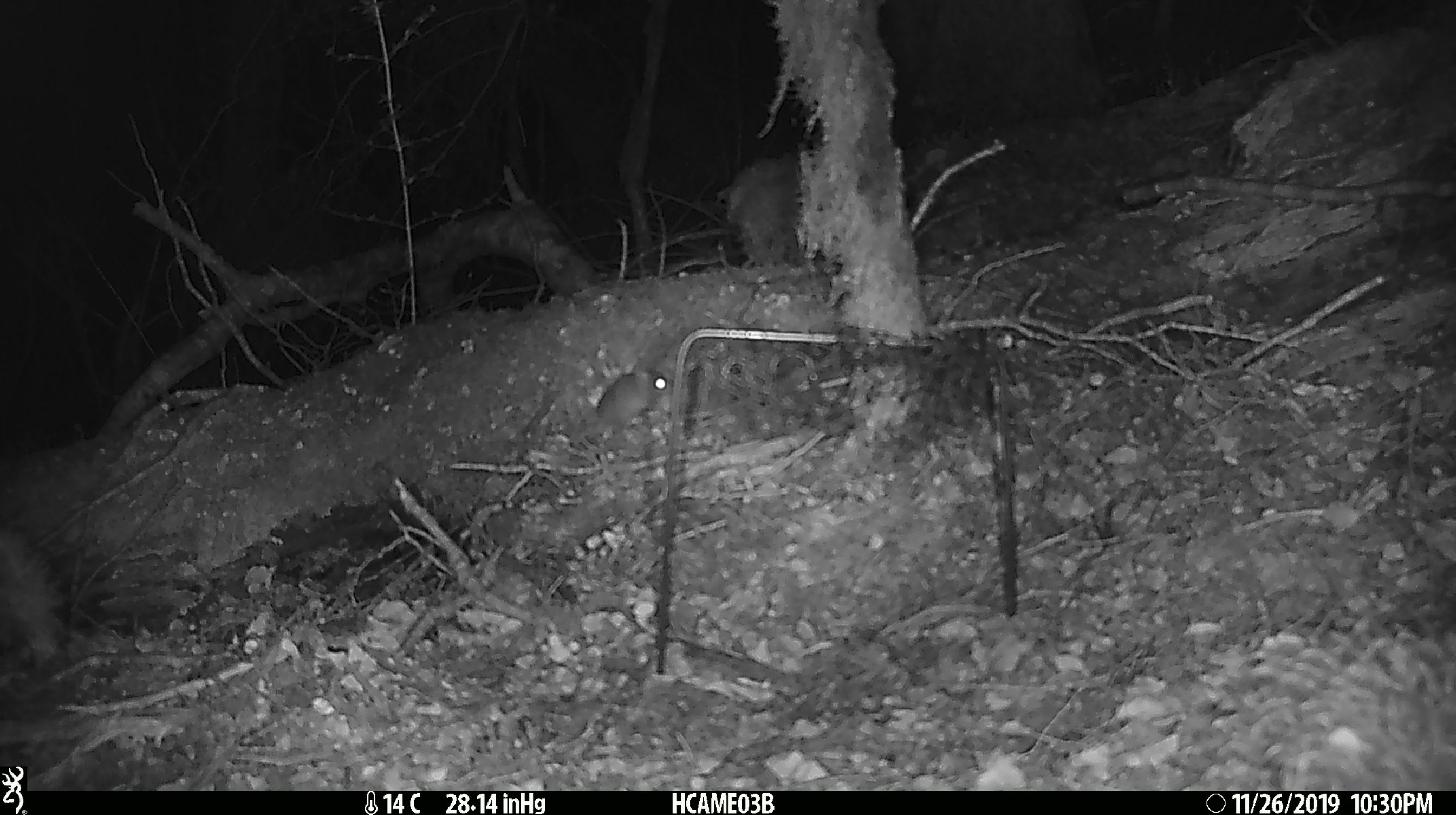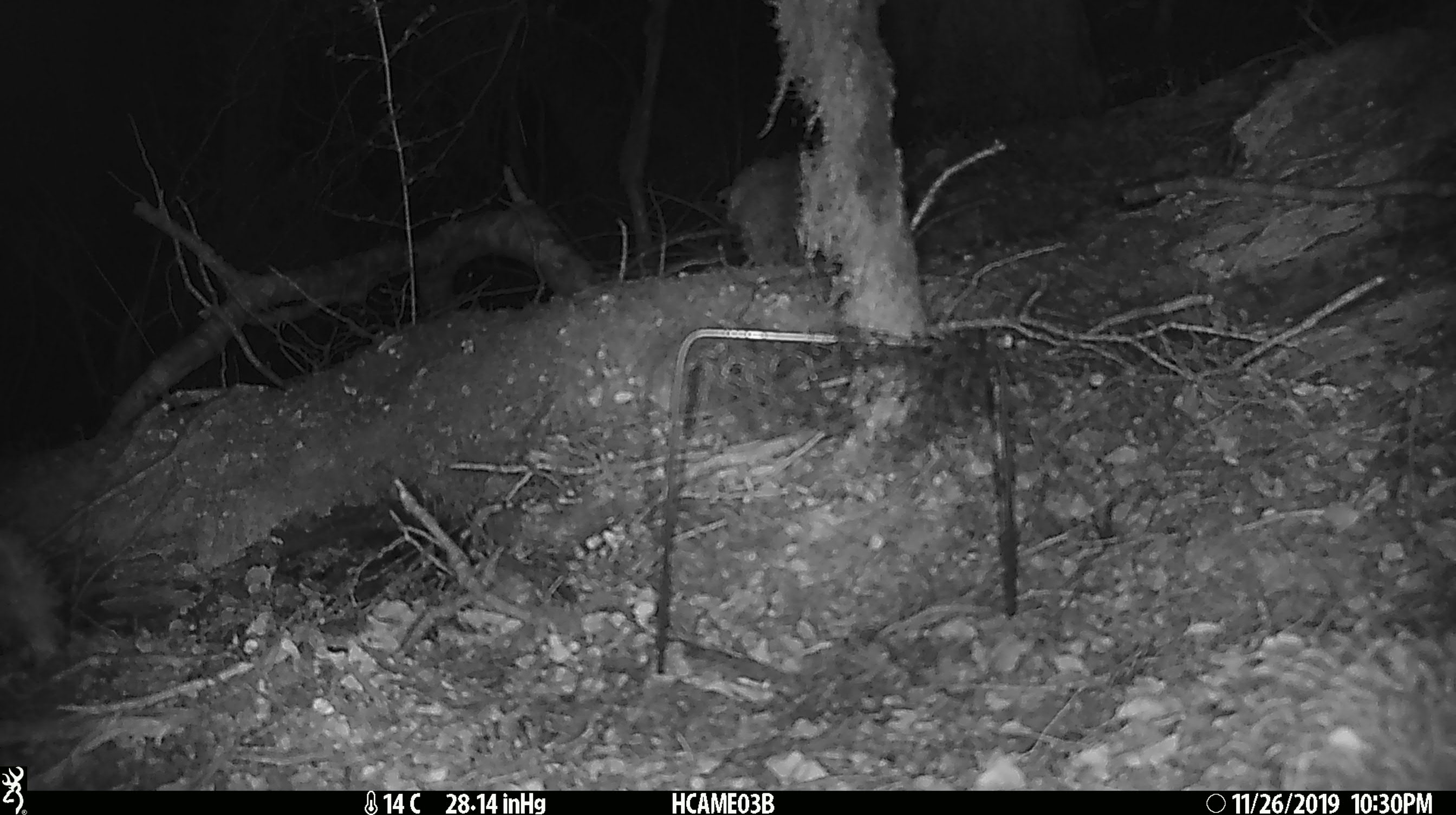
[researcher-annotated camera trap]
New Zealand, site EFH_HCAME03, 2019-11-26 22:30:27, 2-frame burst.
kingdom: Animalia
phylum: Chordata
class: Mammalia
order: Rodentia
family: Muridae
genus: Mus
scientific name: Mus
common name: mouse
Mouse (Mus).